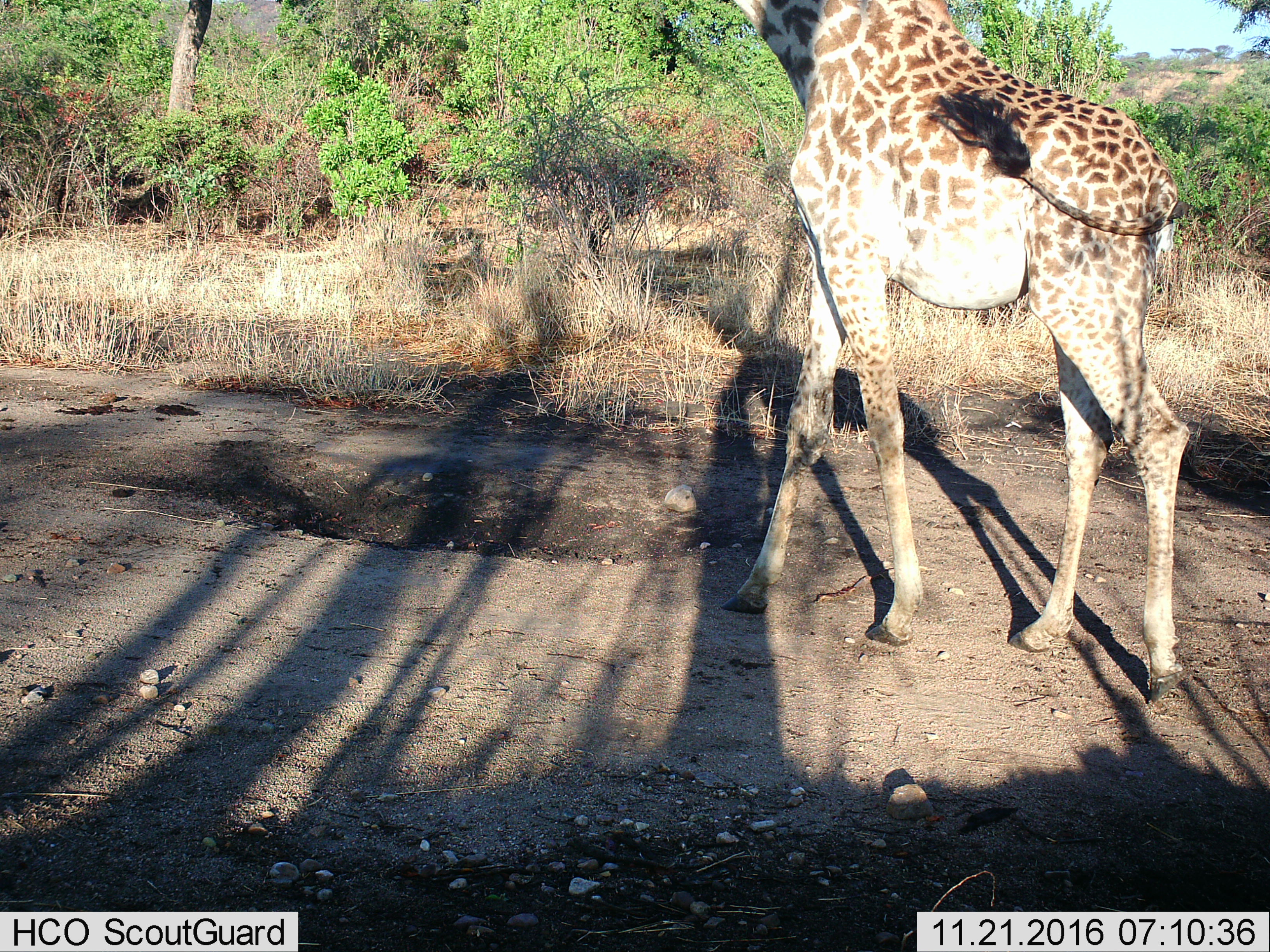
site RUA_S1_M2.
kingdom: Animalia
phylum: Chordata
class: Mammalia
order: Artiodactyla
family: Giraffidae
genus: Giraffa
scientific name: Giraffa camelopardalis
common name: giraffe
Giraffe (Giraffa camelopardalis), count 1. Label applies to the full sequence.